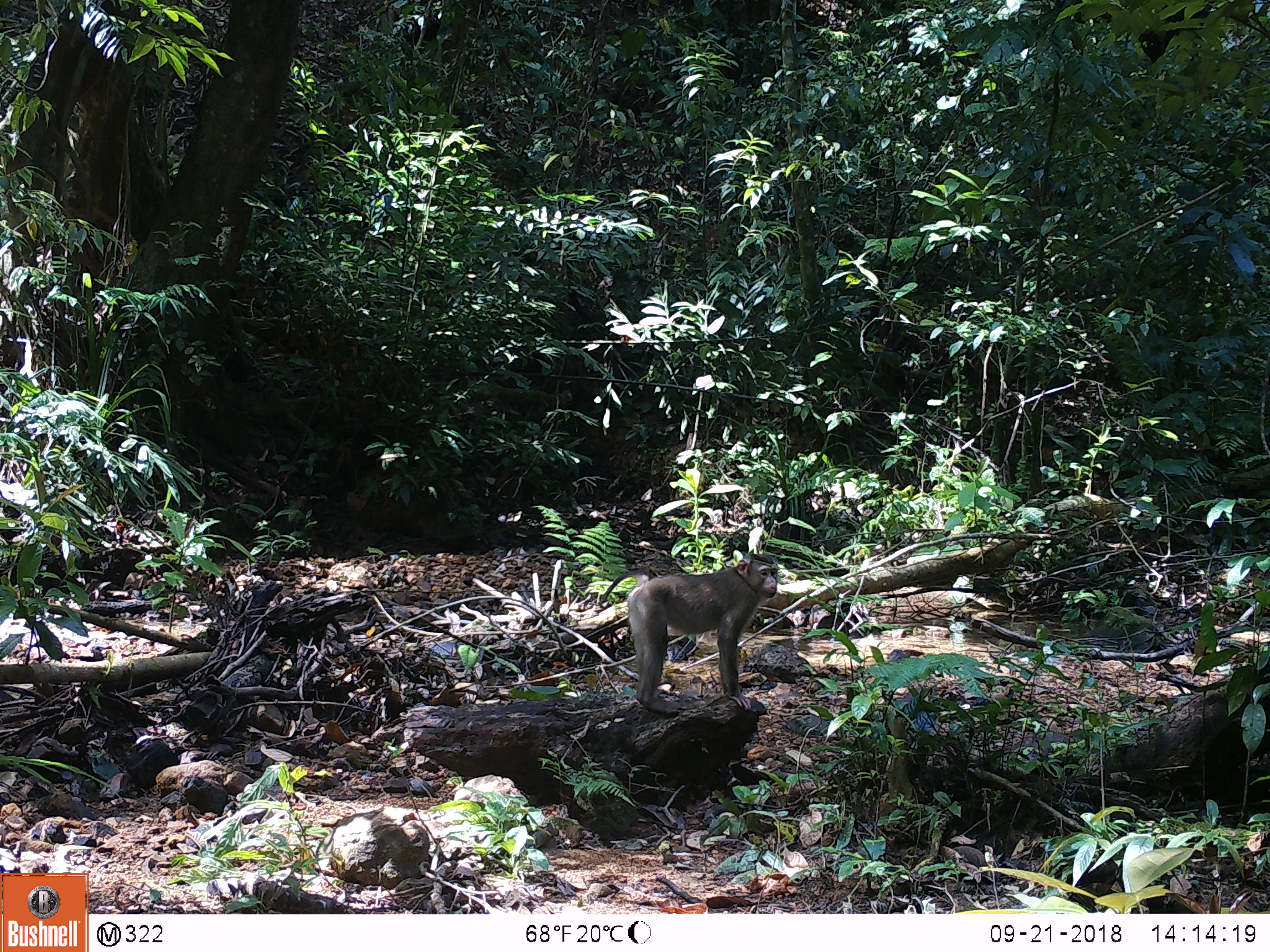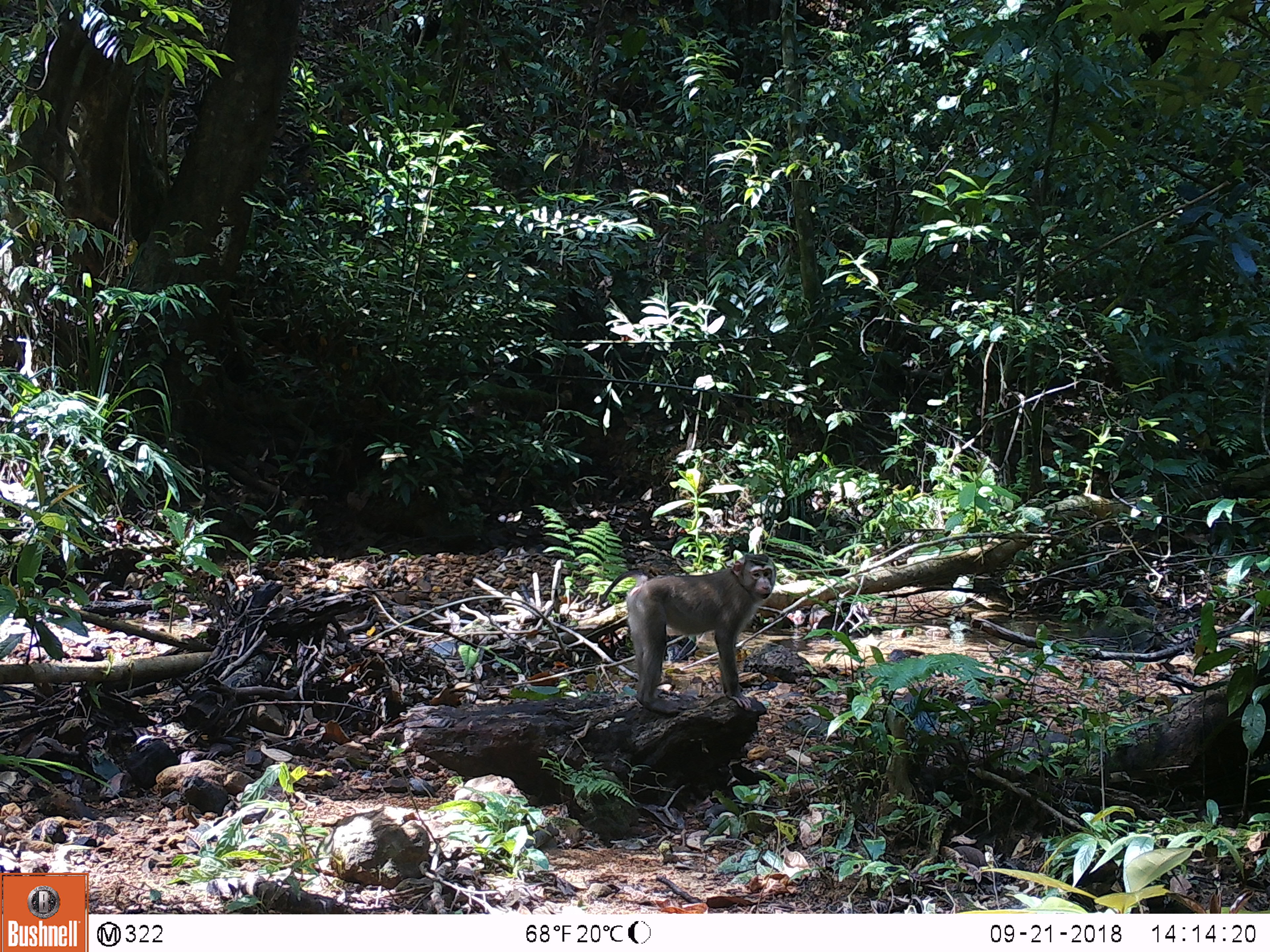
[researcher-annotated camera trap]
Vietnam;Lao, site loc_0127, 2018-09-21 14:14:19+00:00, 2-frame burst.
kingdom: Animalia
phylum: Chordata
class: Mammalia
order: Primates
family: Cercopithecidae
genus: Macaca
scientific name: Macaca nemestrina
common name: pig-tailed macaque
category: pig tailed macaque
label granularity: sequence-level